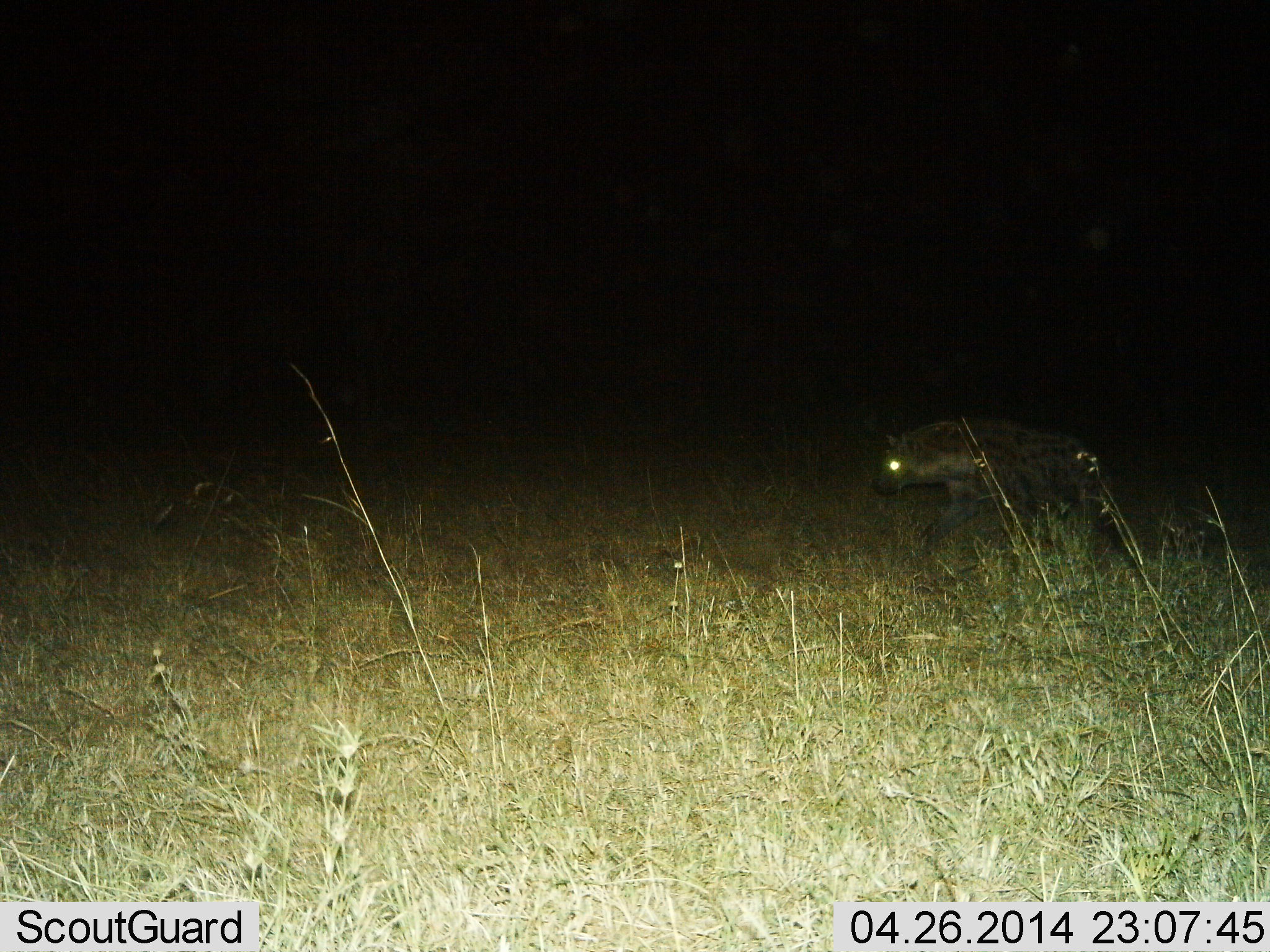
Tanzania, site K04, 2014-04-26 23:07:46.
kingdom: Animalia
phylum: Chordata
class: Mammalia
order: Carnivora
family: Hyaenidae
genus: Crocuta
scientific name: Crocuta crocuta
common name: spotted hyena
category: hyenaspotted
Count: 1.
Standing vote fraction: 0%.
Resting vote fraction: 0%.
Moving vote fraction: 100%.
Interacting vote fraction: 0%.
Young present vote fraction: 0%.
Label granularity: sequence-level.